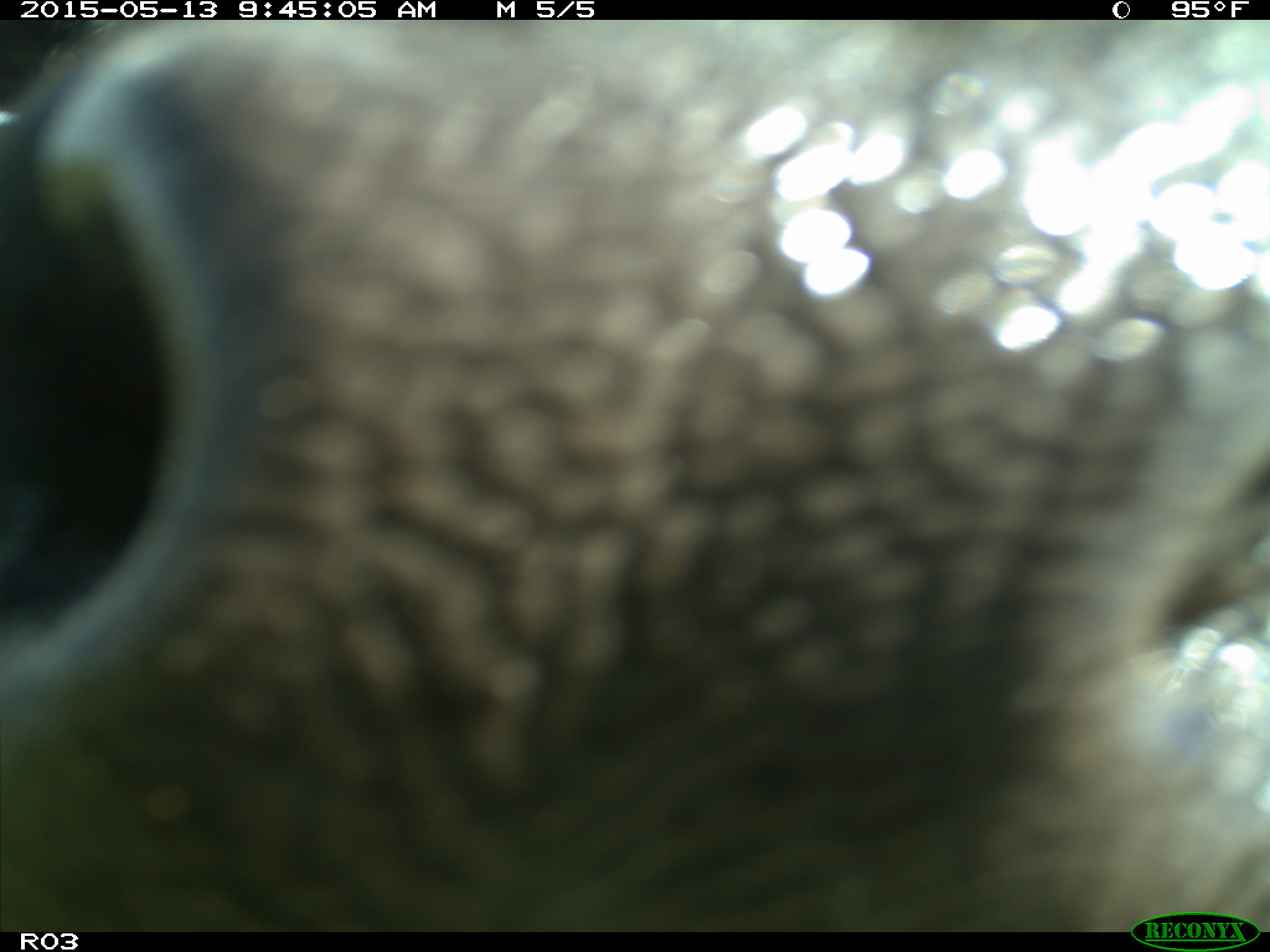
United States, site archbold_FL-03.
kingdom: Animalia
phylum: Chordata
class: Mammalia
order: Artiodactyla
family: Bovidae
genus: Bos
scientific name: Bos taurus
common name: domestic cow